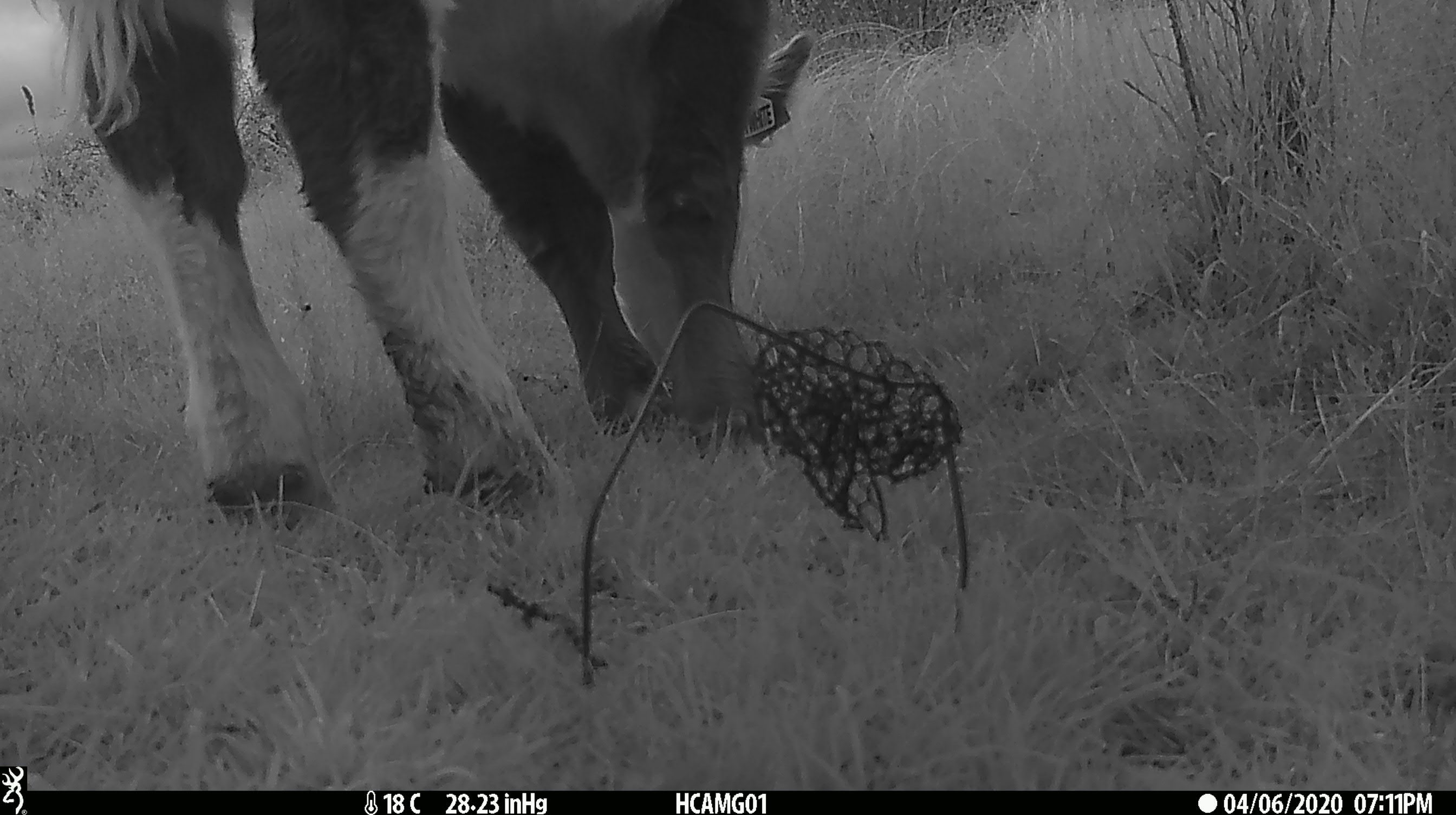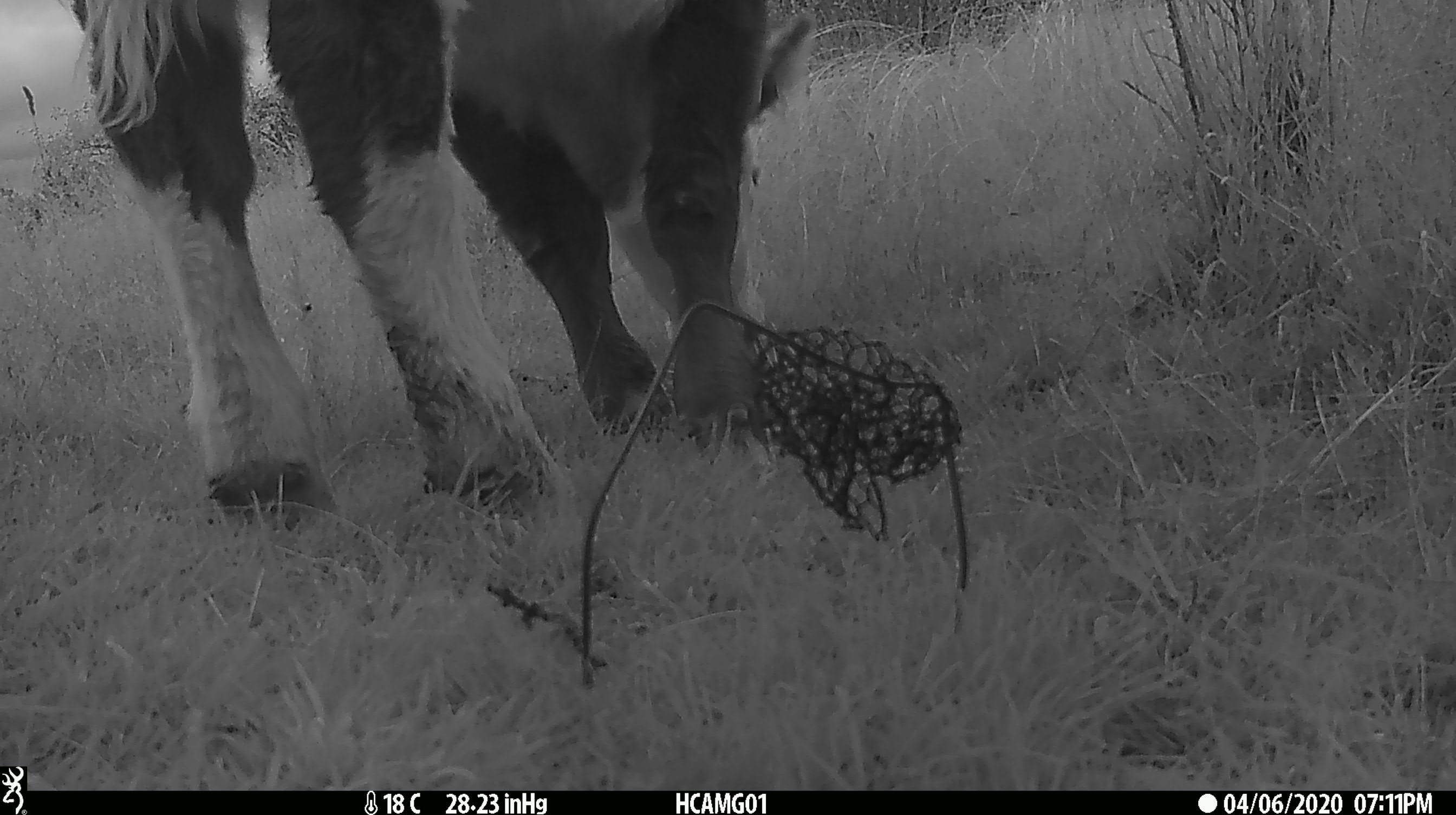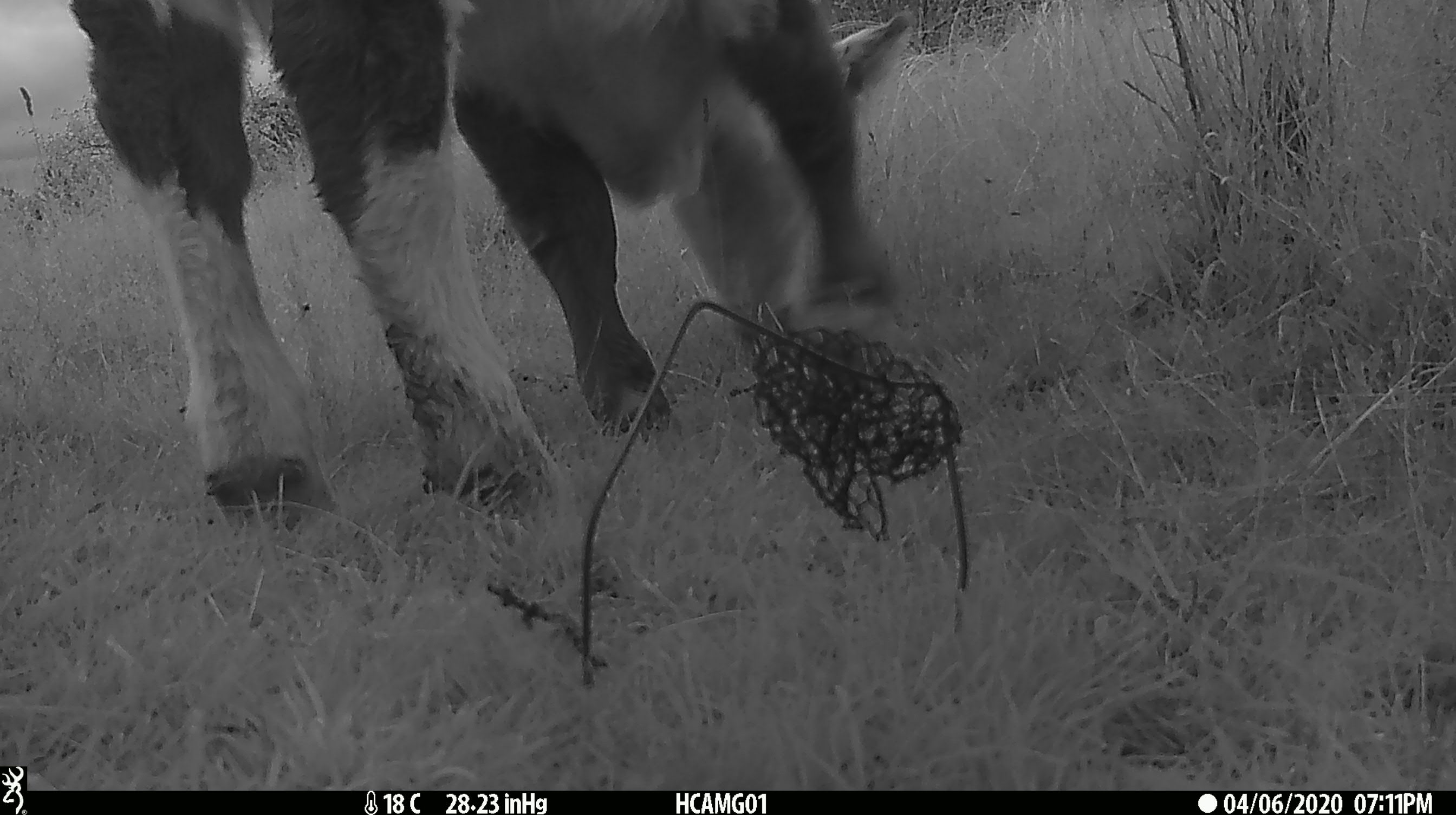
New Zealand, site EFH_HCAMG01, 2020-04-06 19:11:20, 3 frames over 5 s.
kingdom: Animalia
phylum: Chordata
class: Mammalia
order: Artiodactyla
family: Bovidae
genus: Bos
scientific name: Bos taurus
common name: domestic cow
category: cow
Cow (domestic cow) (Bos taurus).